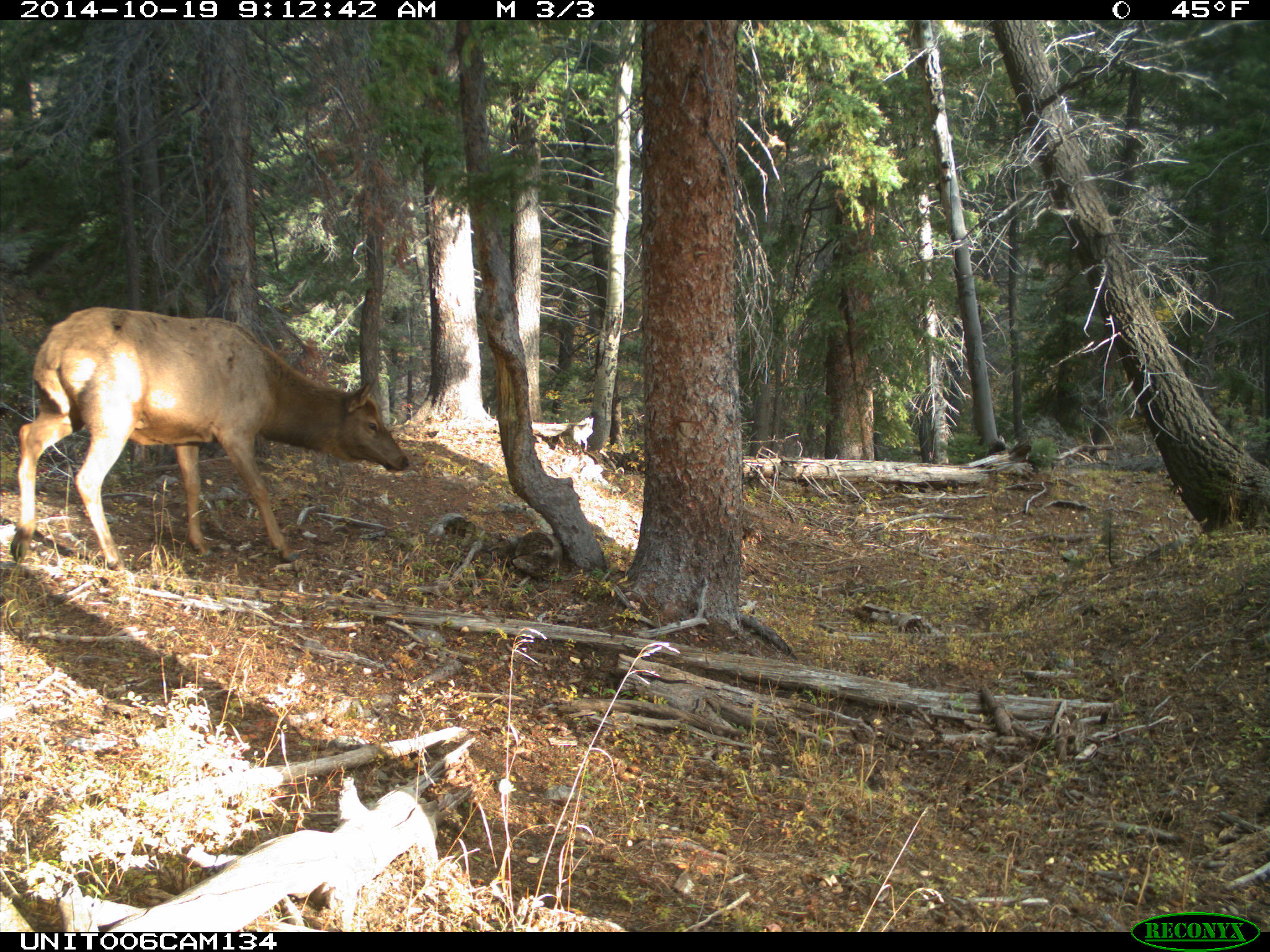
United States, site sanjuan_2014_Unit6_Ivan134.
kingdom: Animalia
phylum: Chordata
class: Mammalia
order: Artiodactyla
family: Cervidae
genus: Cervus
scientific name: Cervus elaphus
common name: red deer